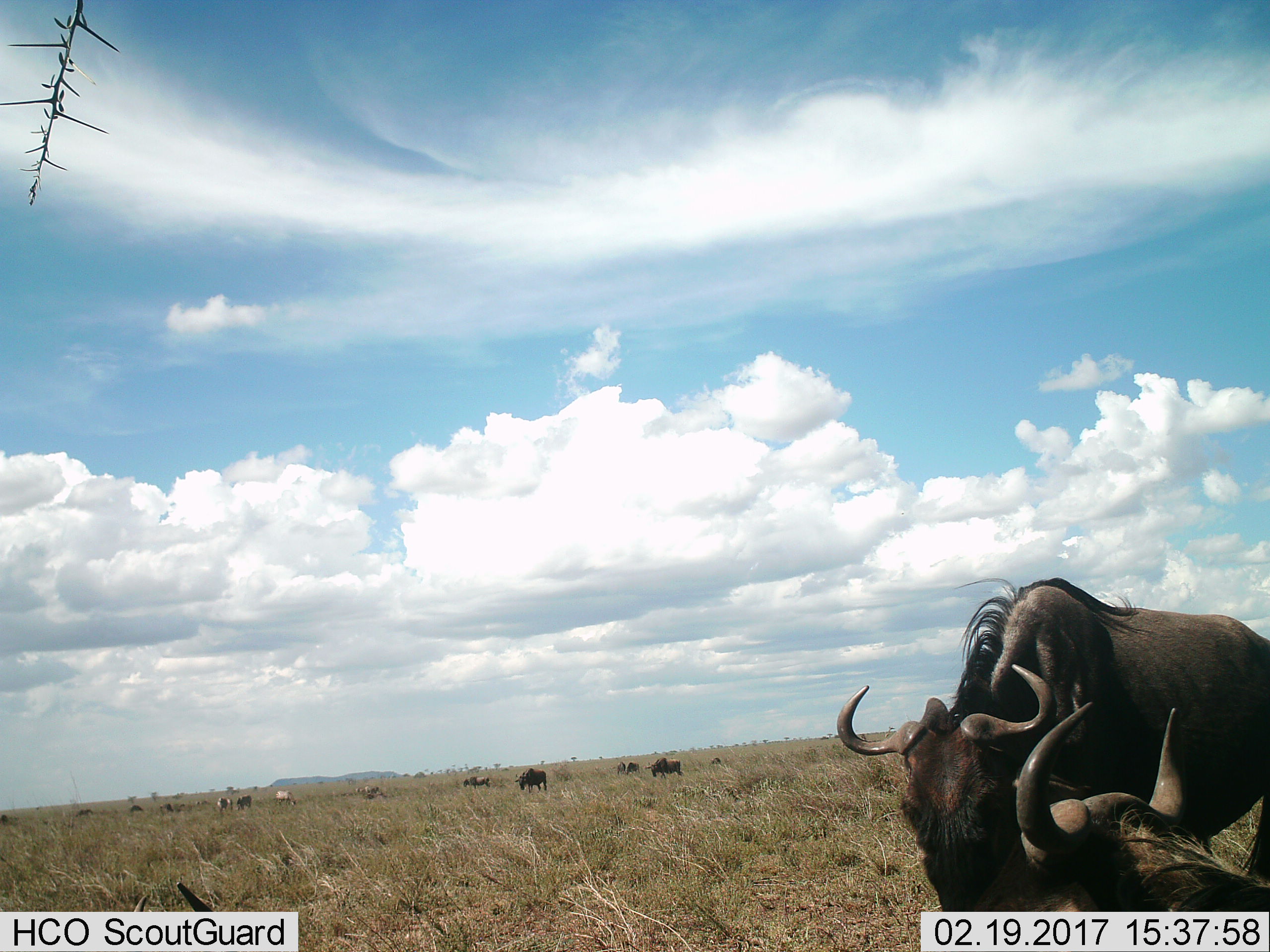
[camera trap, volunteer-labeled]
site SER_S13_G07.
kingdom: Animalia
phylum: Chordata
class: Mammalia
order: Artiodactyla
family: Bovidae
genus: Connochaetes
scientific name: Connochaetes taurinus taurinus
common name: blue wildebeest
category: wildebeestblue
Wildebeestblue (blue wildebeest) (Connochaetes taurinus taurinus), count 11-50. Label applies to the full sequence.